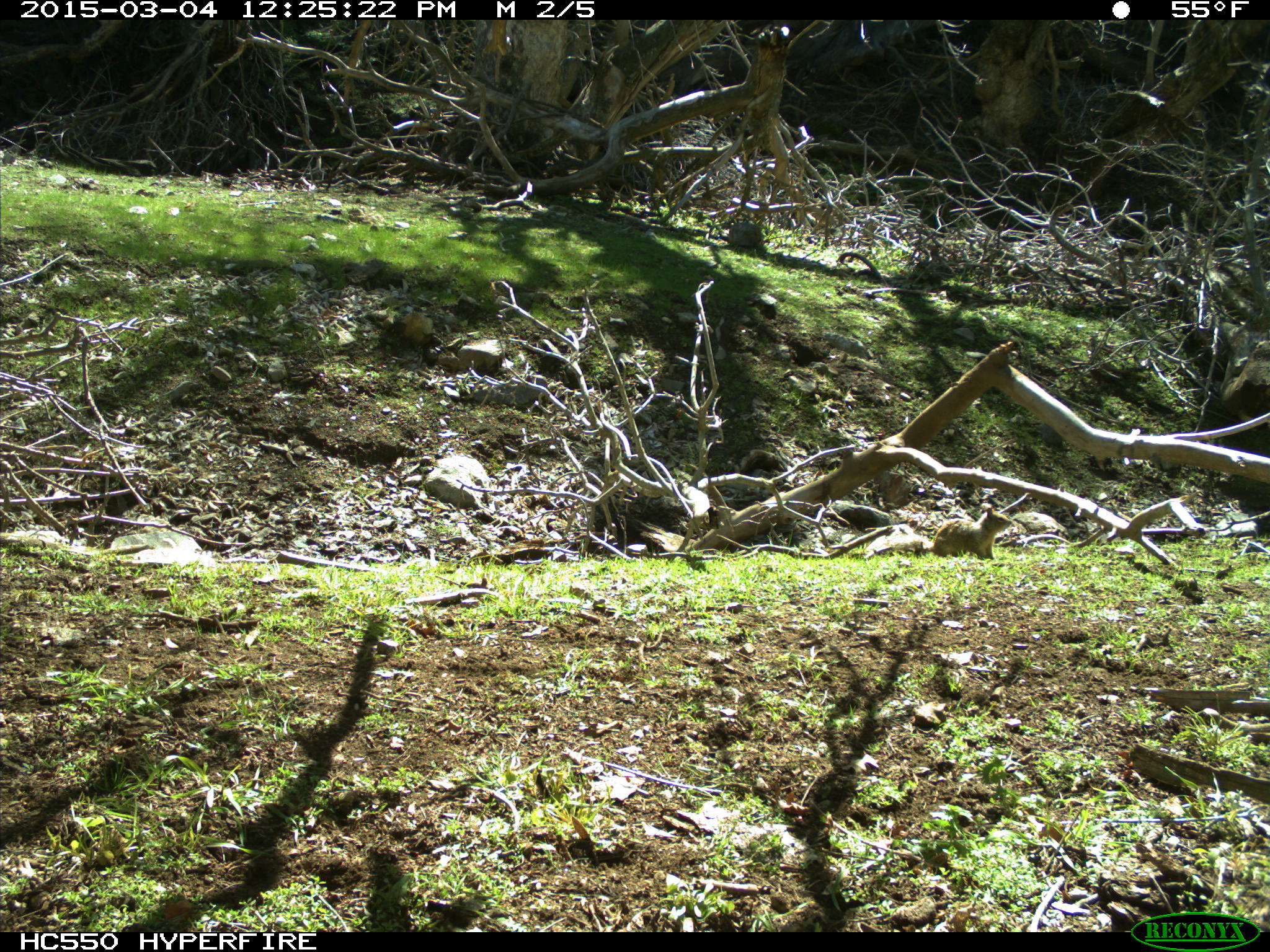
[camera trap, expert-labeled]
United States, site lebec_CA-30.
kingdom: Animalia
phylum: Chordata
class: Mammalia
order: Rodentia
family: Sciuridae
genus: Otospermophilus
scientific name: Otospermophilus beecheyi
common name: california ground squirrel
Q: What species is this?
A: Otospermophilus beecheyi (california ground squirrel).